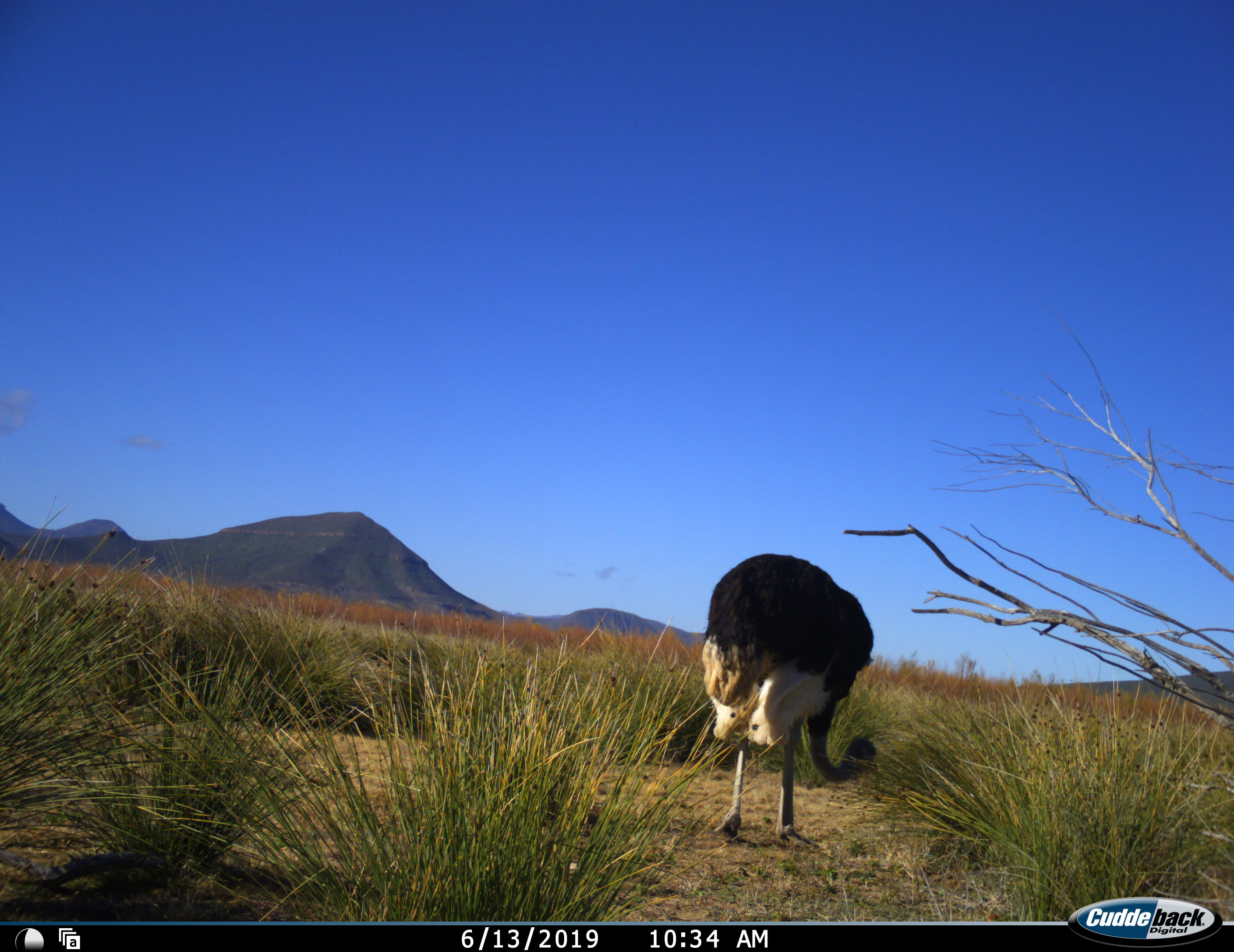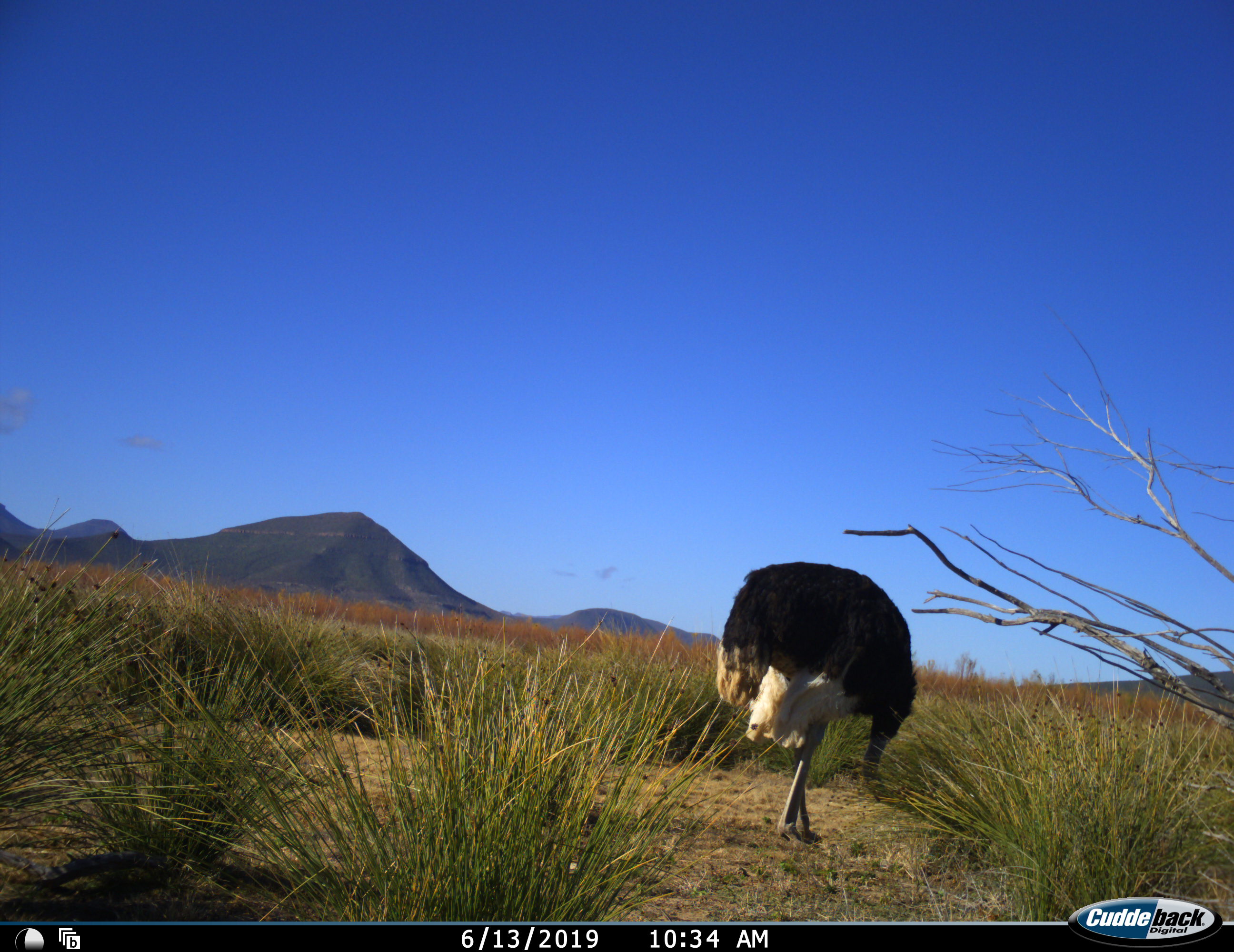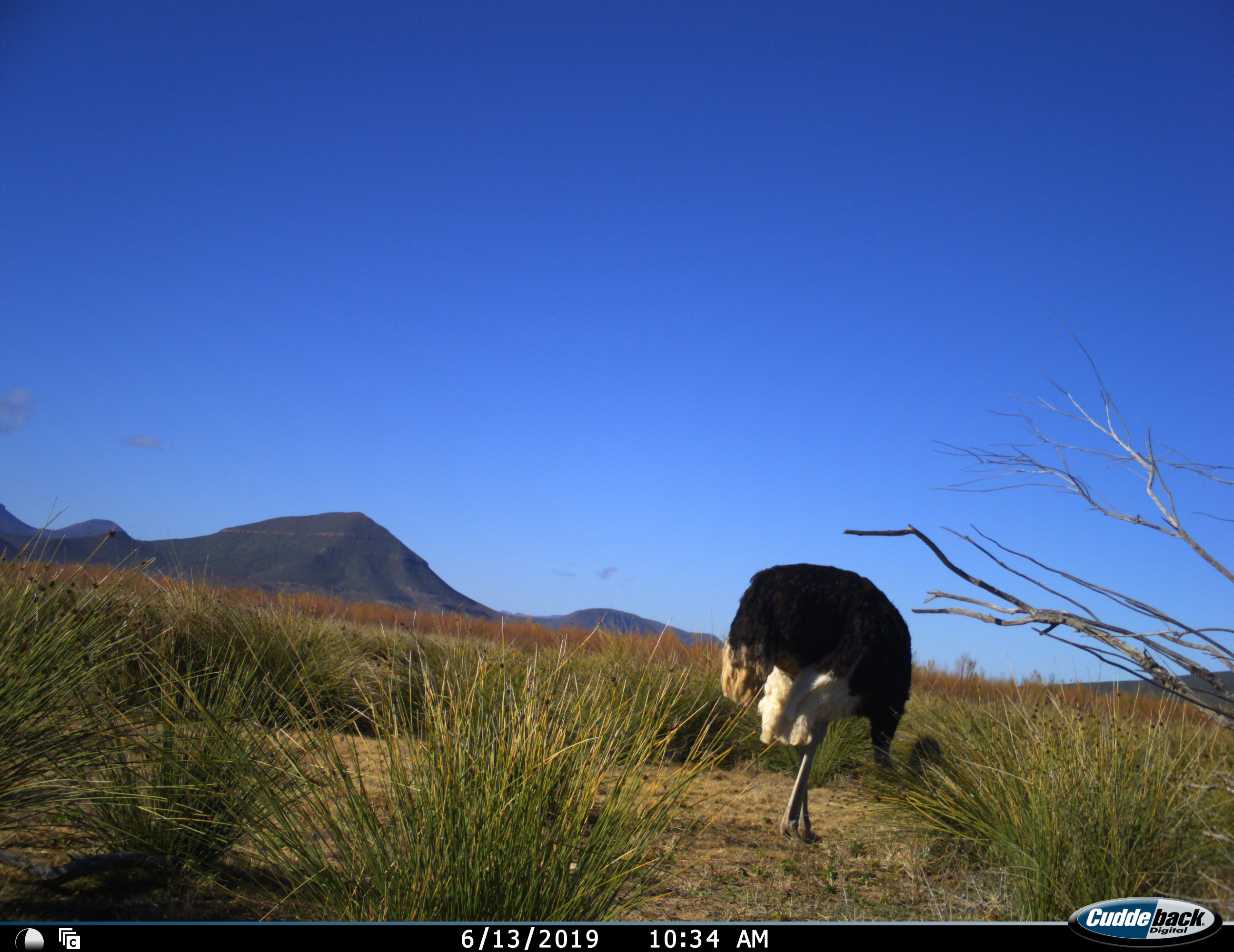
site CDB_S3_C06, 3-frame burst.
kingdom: Animalia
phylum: Chordata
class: Aves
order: Struthioniformes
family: Struthionidae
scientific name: Struthionidae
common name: ostrich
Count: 1.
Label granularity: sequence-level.